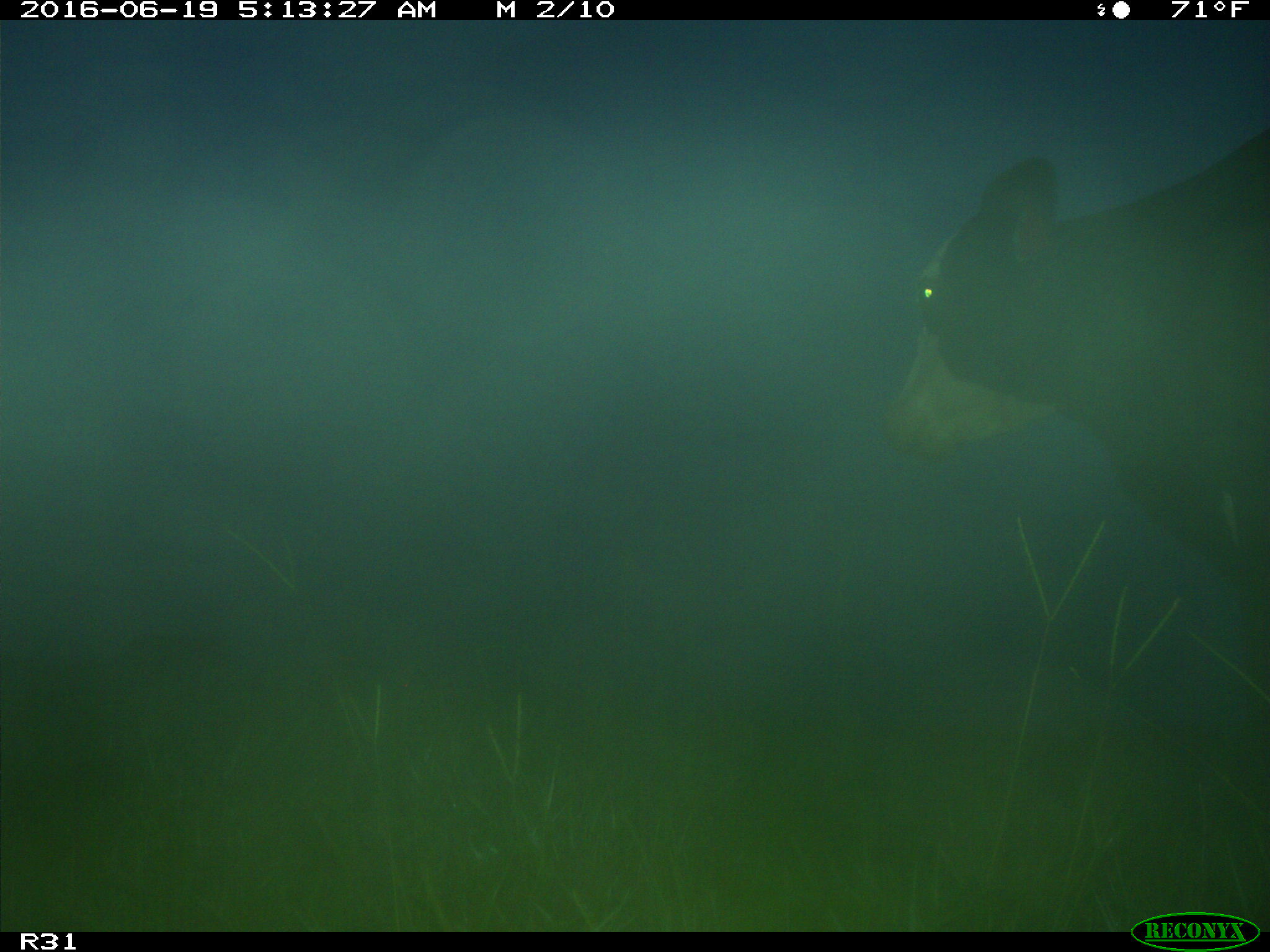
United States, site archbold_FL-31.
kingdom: Animalia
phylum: Chordata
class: Mammalia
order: Artiodactyla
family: Bovidae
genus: Bos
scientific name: Bos taurus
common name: domestic cow